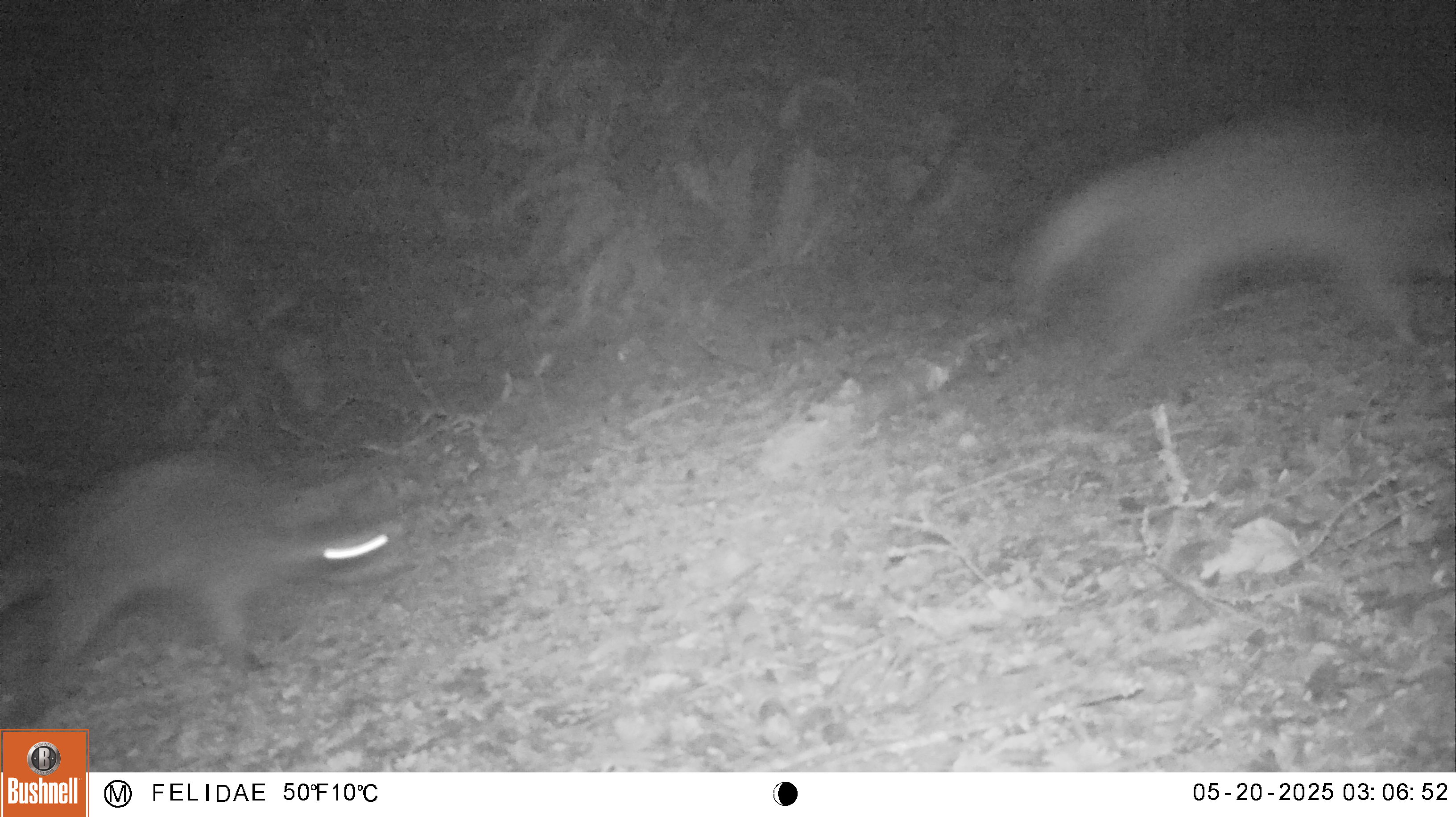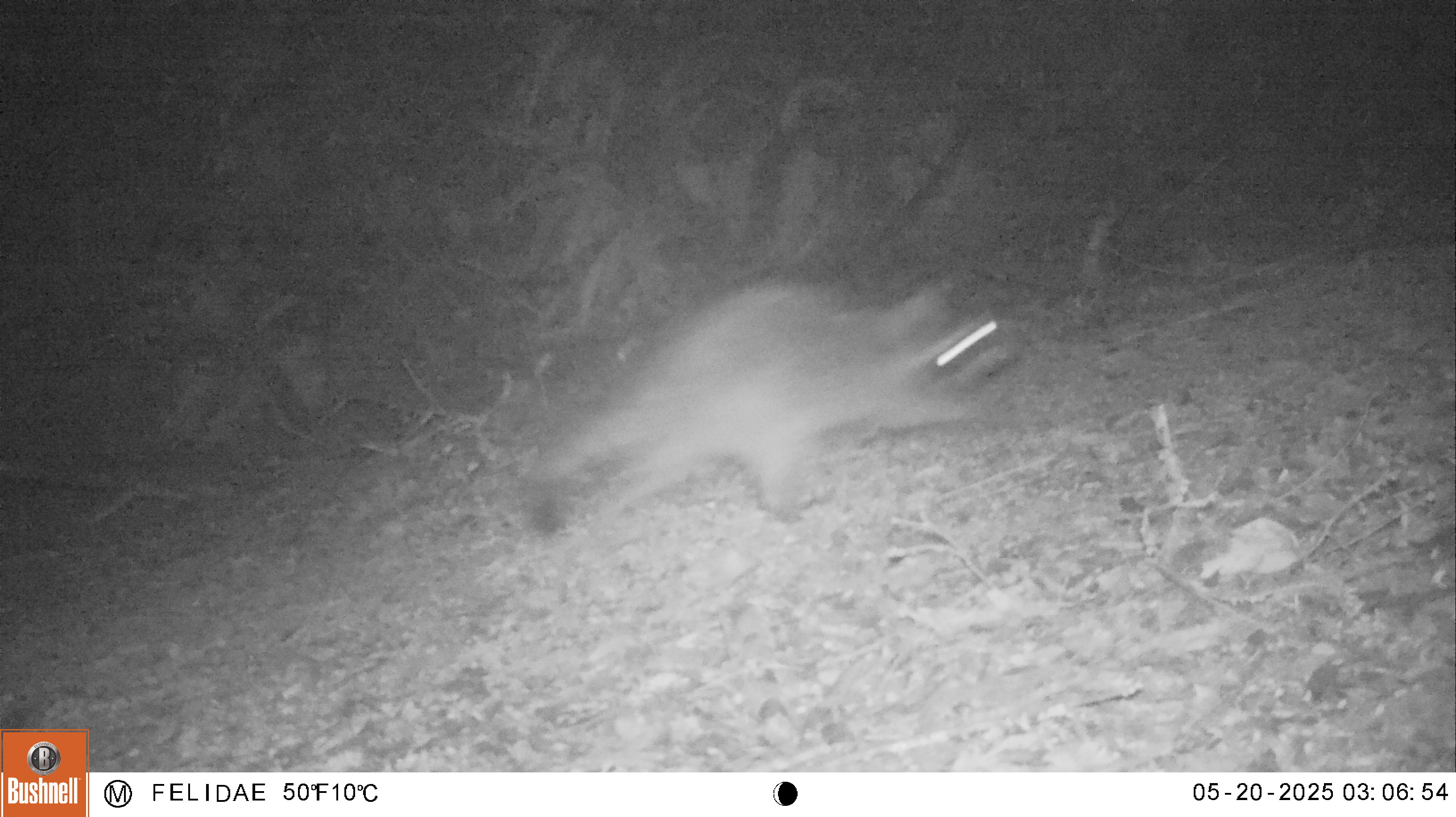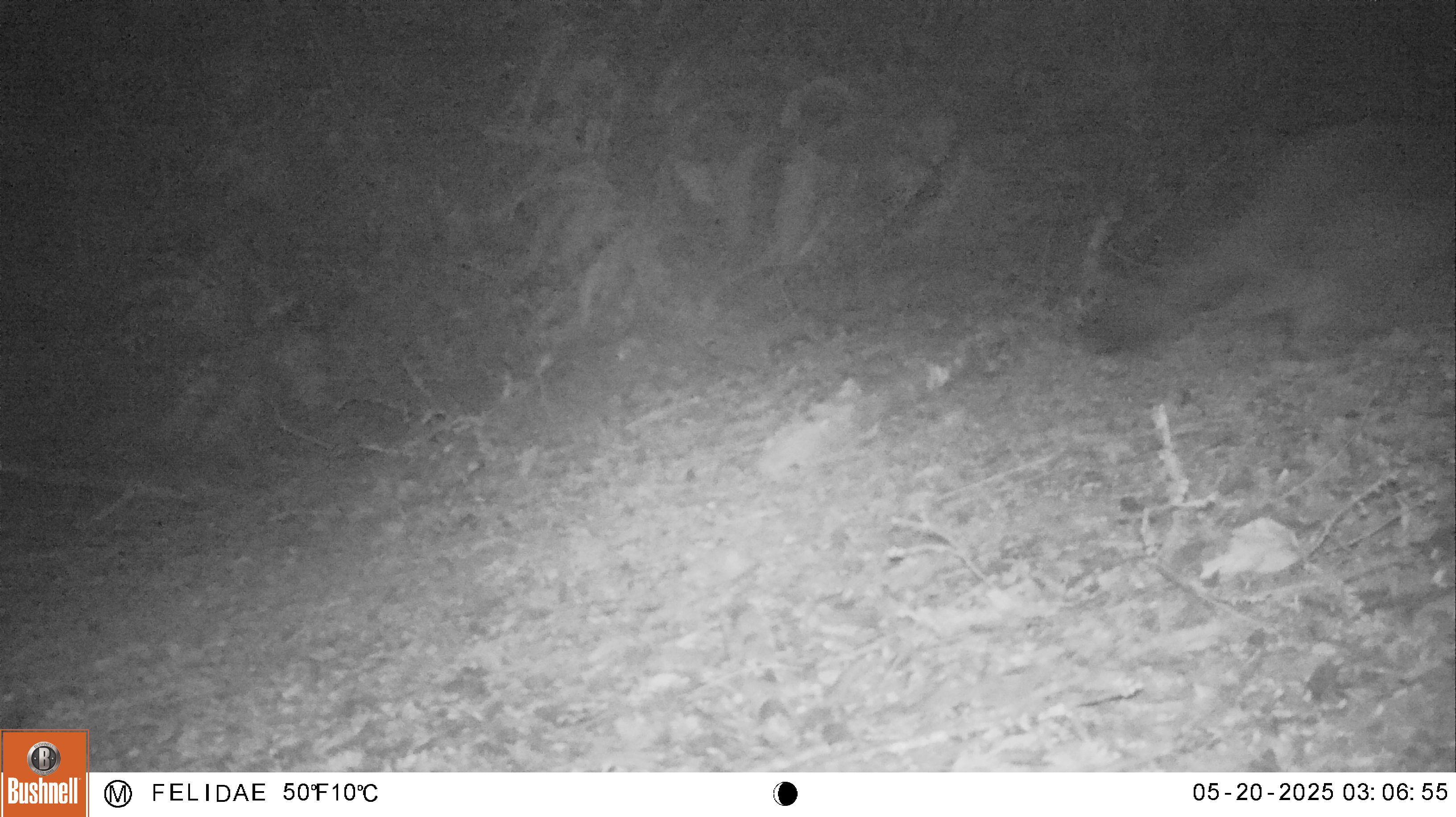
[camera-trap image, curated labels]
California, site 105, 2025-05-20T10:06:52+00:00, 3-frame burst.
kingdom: Animalia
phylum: Chordata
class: Mammalia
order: Carnivora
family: Procyonidae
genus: Procyon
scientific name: Procyon lotor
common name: raccoon